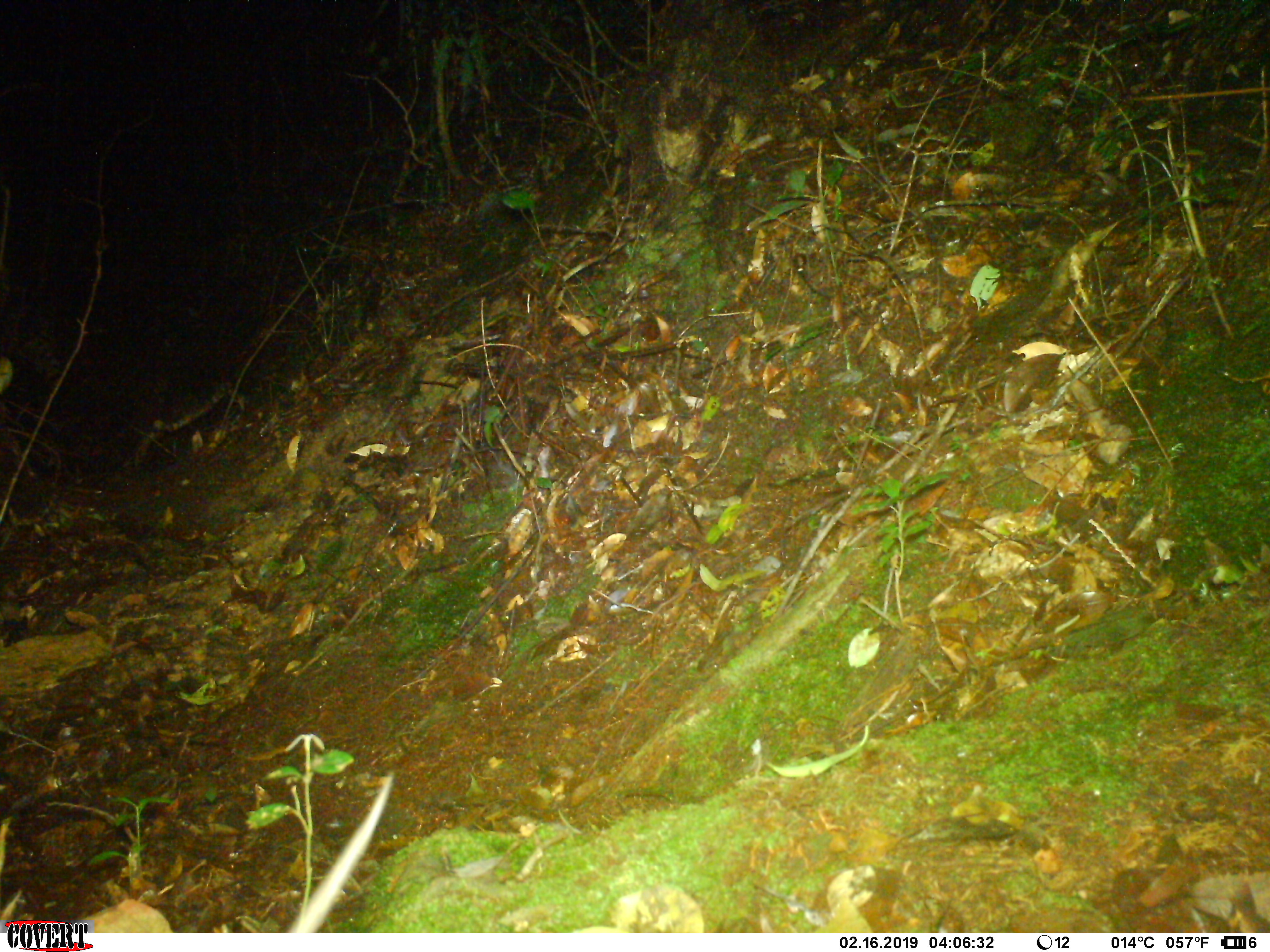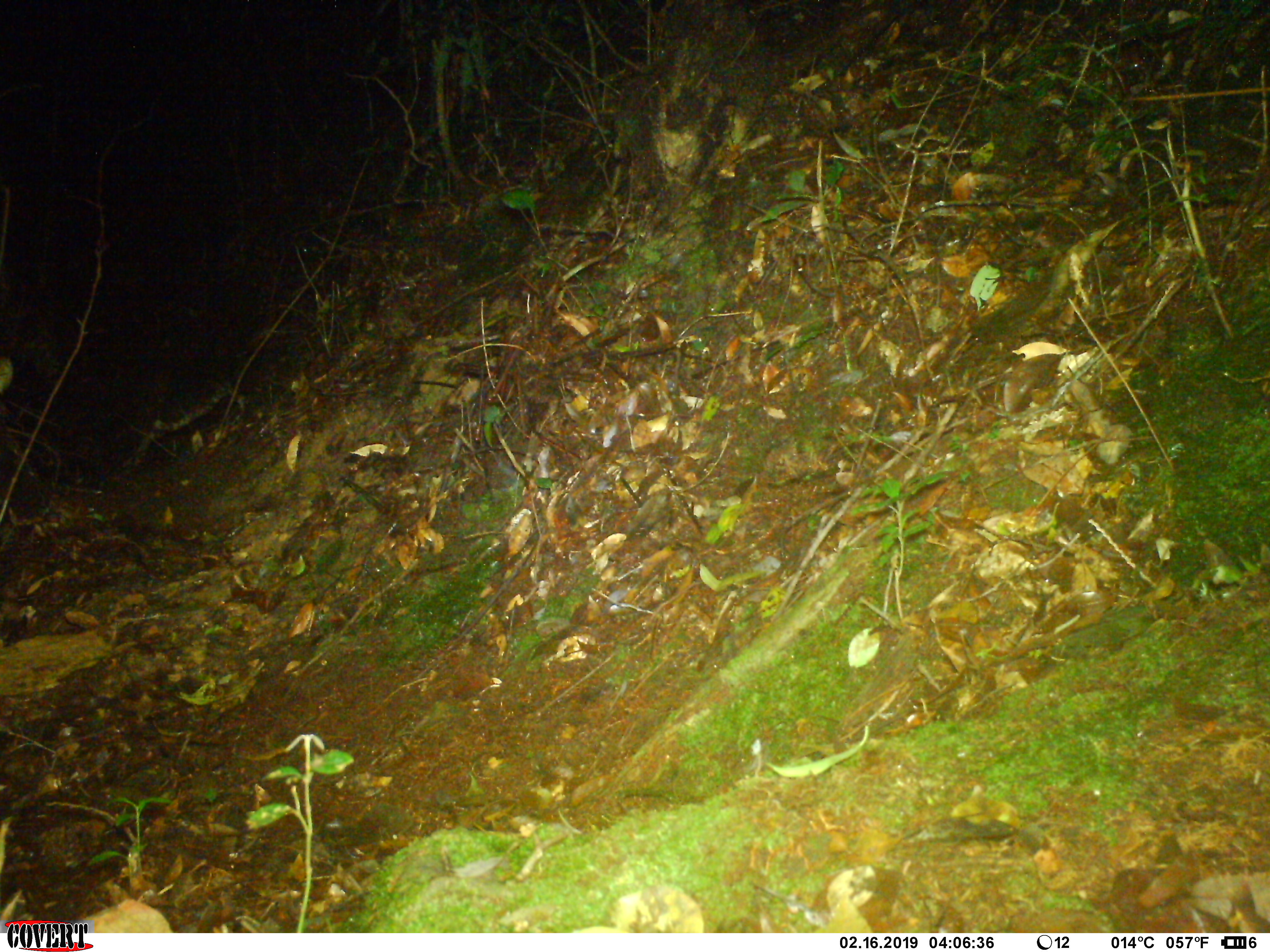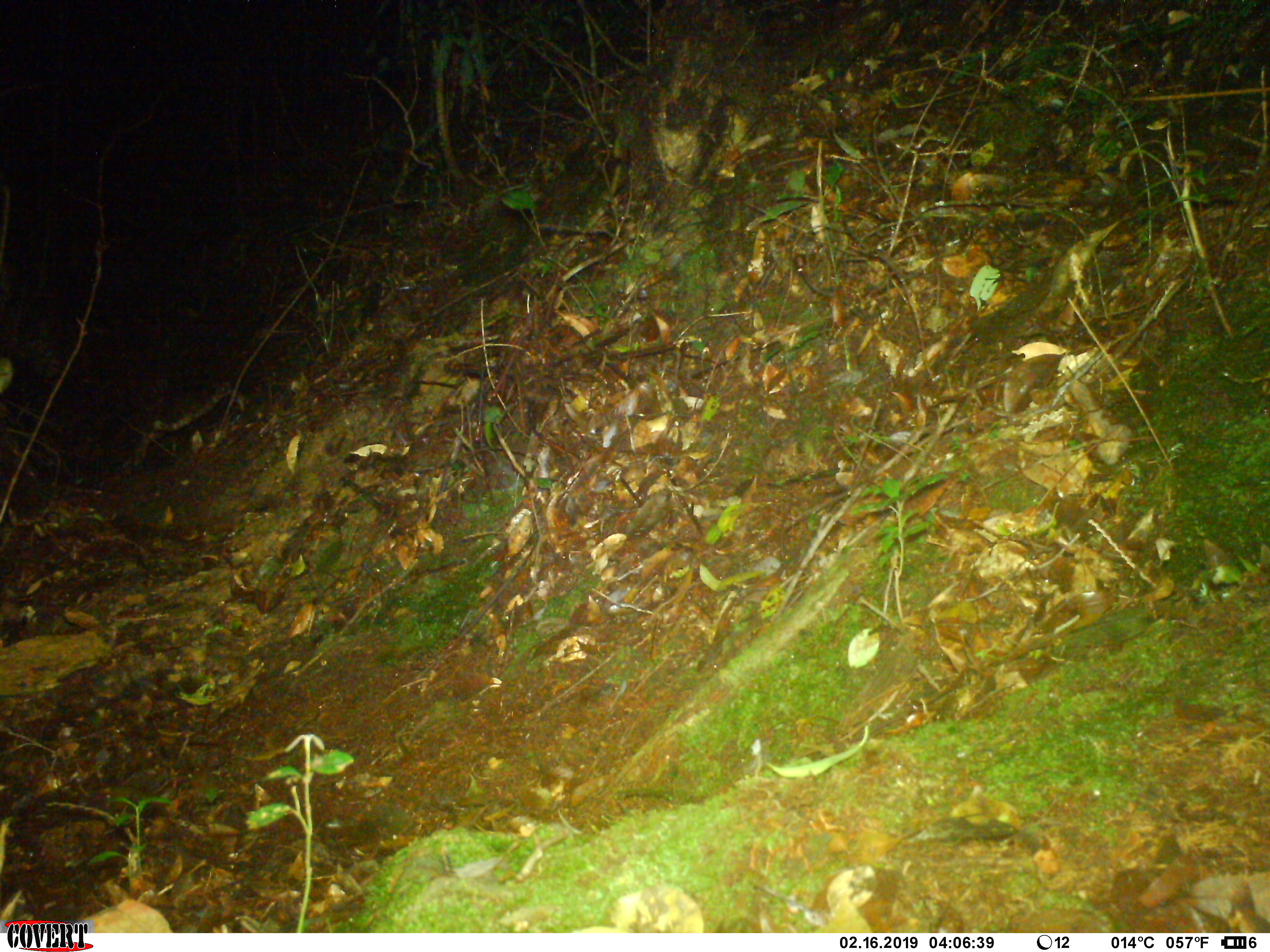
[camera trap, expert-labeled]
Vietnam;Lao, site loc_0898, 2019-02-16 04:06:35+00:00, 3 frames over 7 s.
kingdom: Animalia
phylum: Chordata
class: Mammalia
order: Rodentia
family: Muridae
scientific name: Muridae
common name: old-world mice and rats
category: unidentified murid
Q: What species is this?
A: Unidentified murid (old-world mice and rats) (Muridae).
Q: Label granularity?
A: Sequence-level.